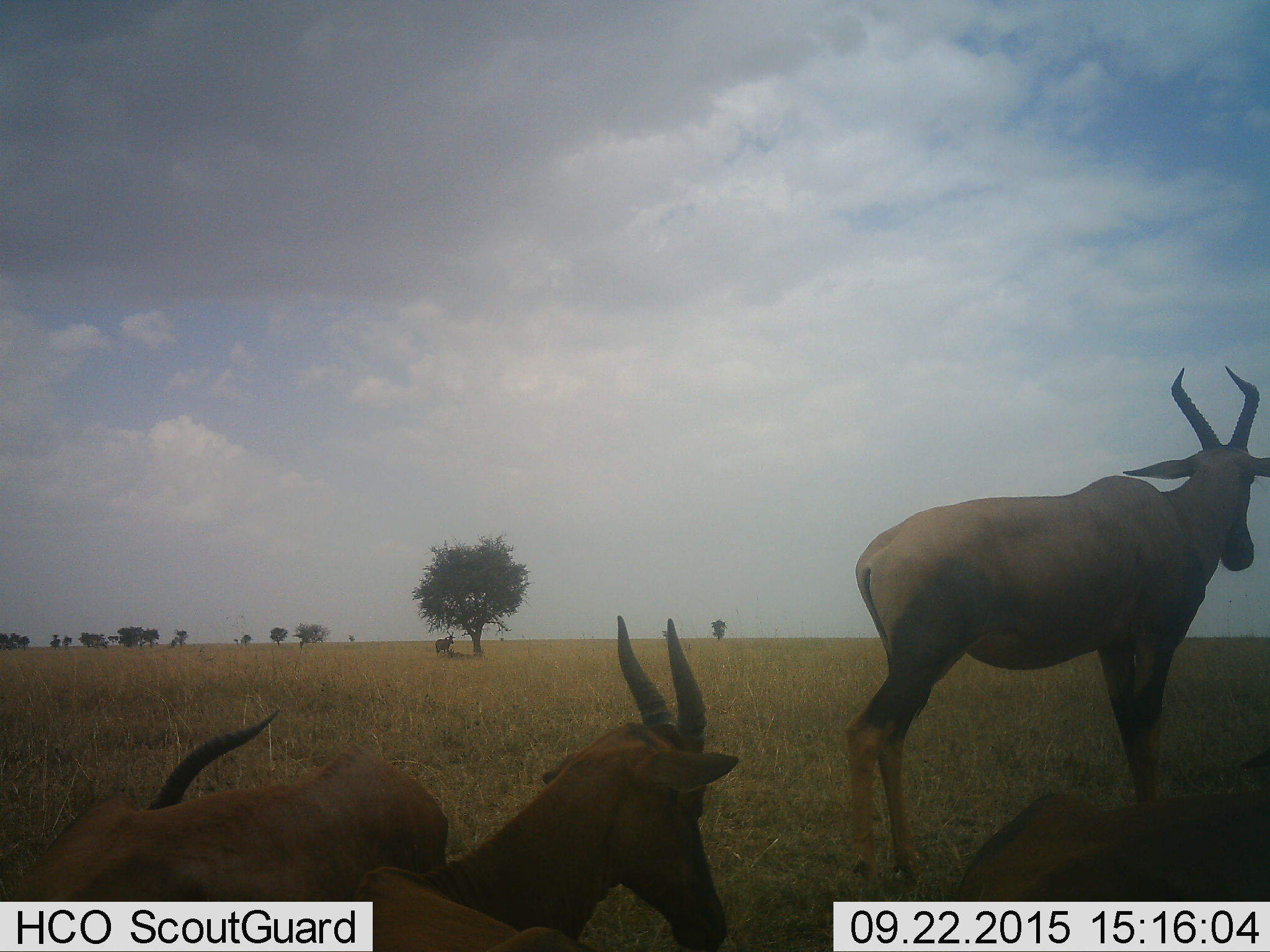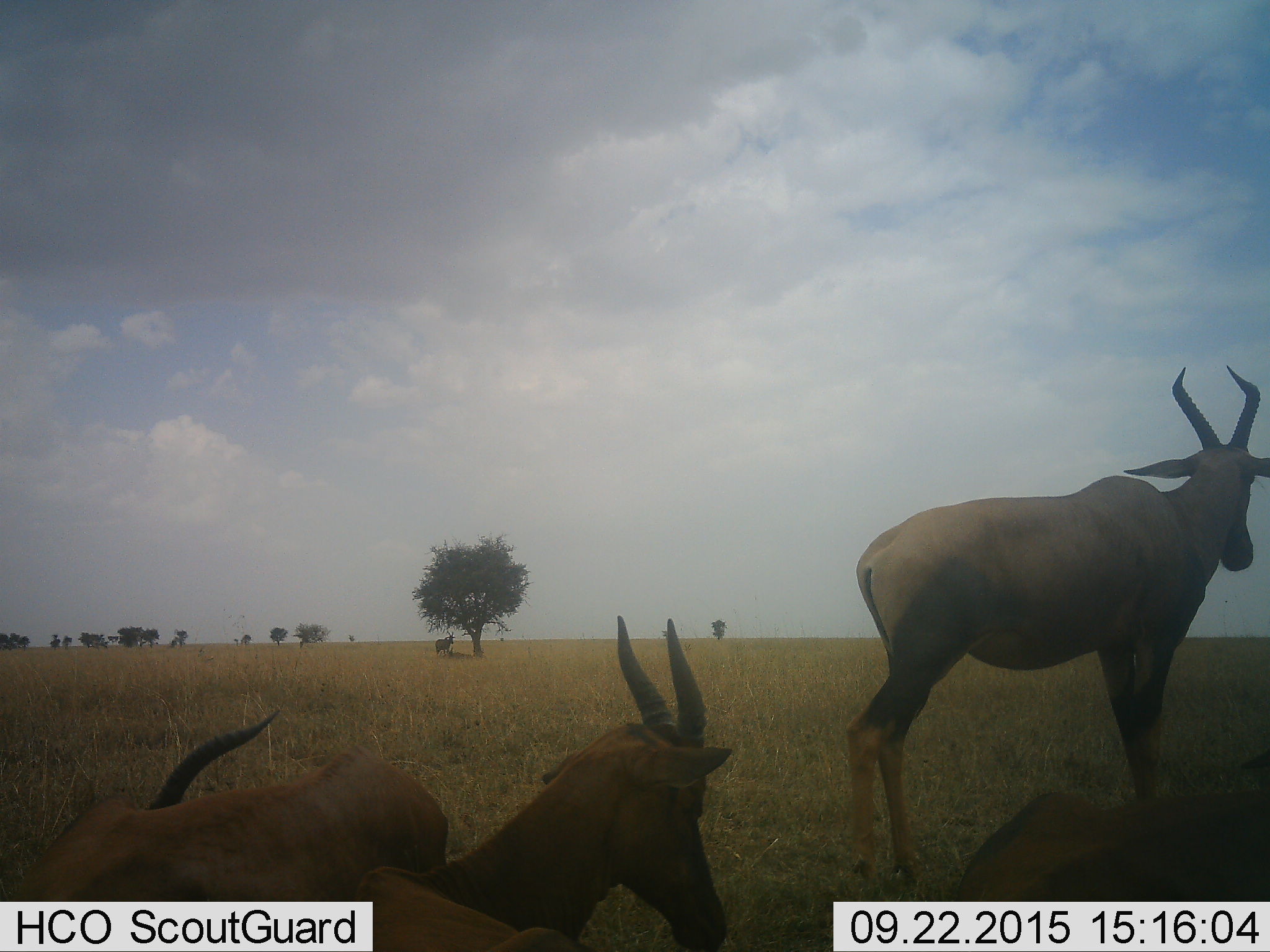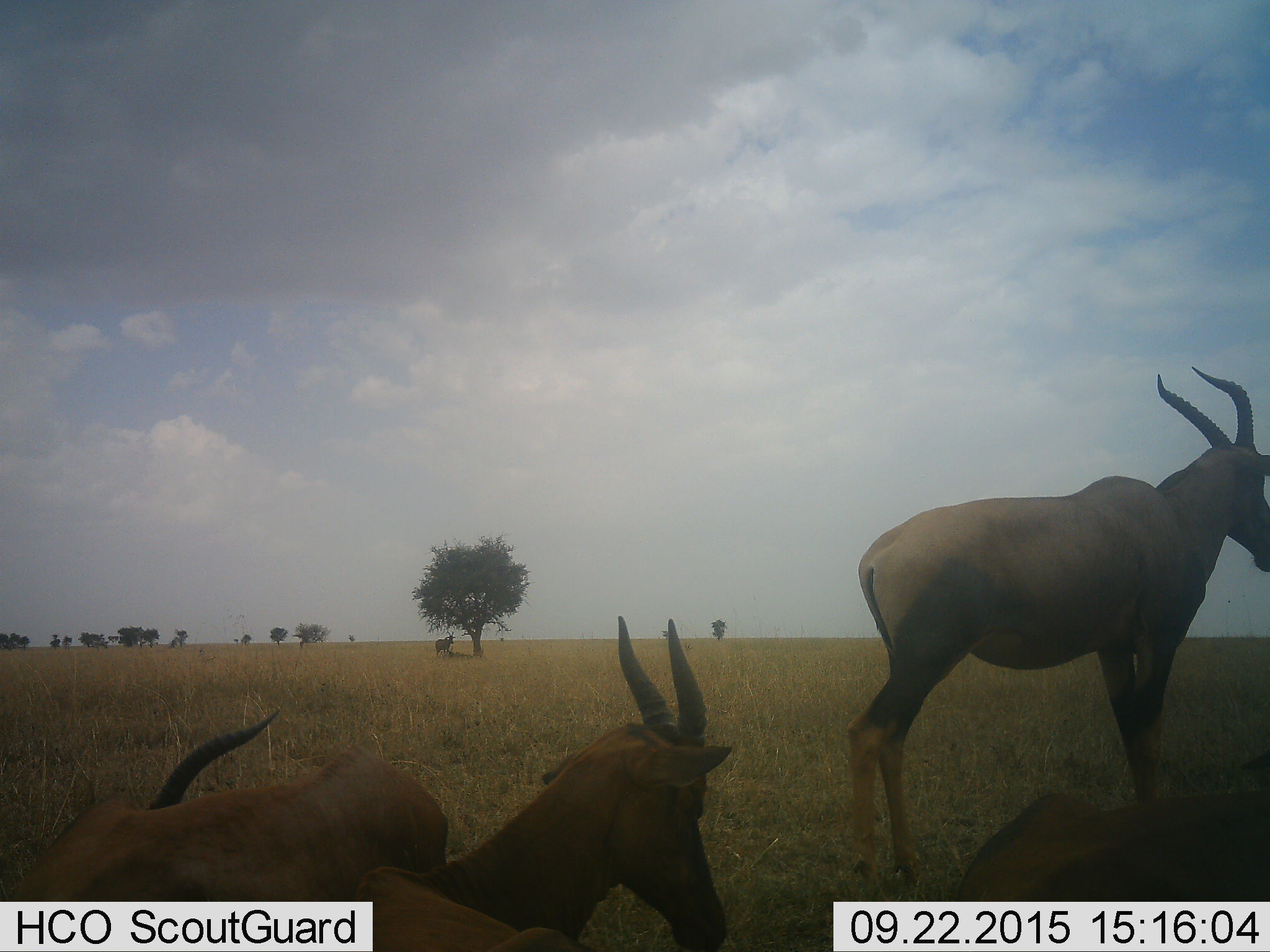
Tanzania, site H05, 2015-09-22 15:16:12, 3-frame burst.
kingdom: Animalia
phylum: Chordata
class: Mammalia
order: Artiodactyla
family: Bovidae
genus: Alcelaphus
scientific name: Alcelaphus buselaphus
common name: hartebeest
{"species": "hartebeest (Alcelaphus buselaphus)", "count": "4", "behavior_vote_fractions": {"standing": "60%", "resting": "80%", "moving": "40%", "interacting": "0%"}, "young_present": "0%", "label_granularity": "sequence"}